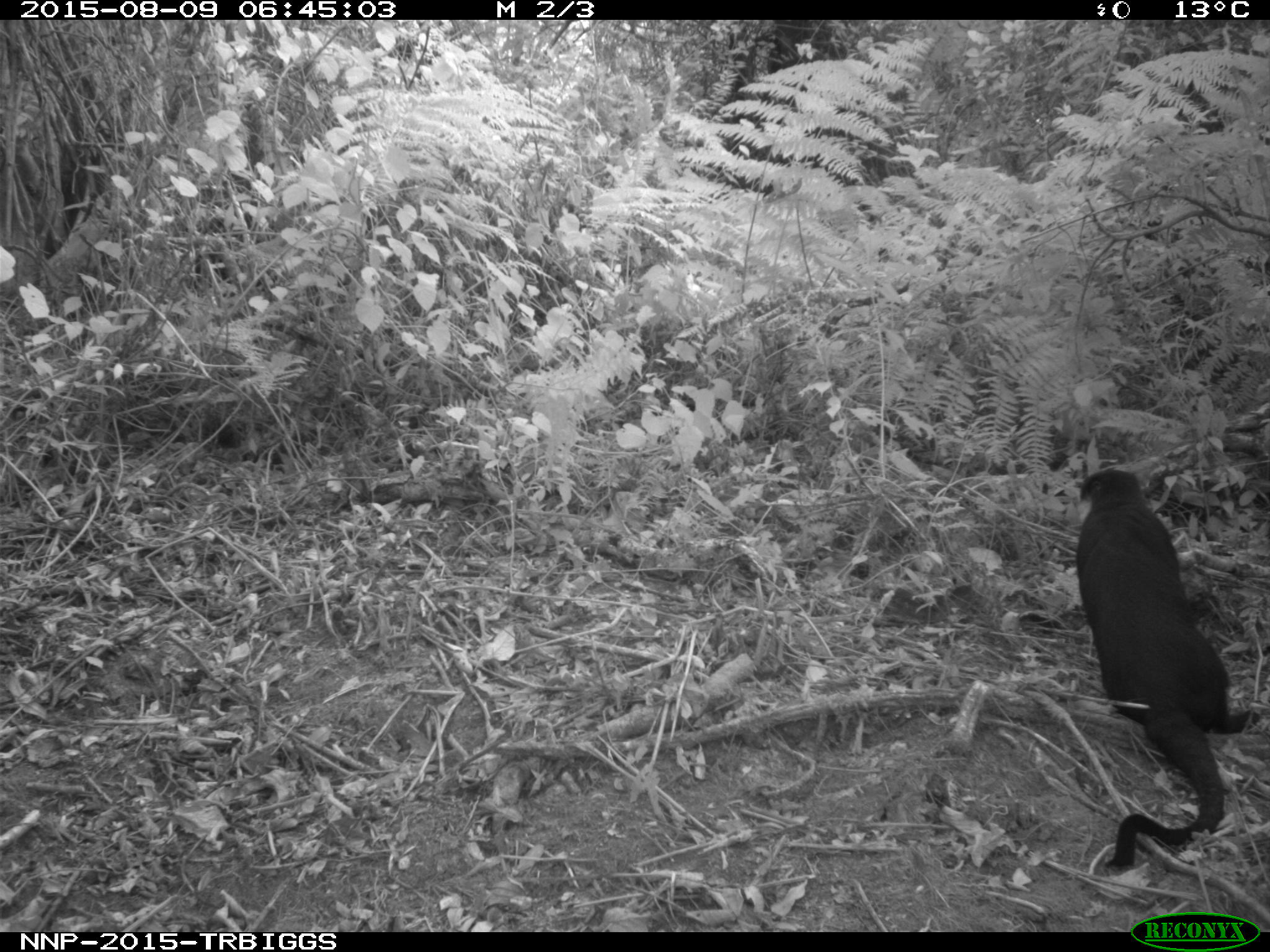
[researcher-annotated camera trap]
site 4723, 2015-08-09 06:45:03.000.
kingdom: Animalia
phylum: Chordata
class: Mammalia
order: Primates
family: Cercopithecidae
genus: Allochrocebus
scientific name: Allochrocebus lhoesti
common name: l'hoest's monkey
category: cercopithecus lhoesti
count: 1